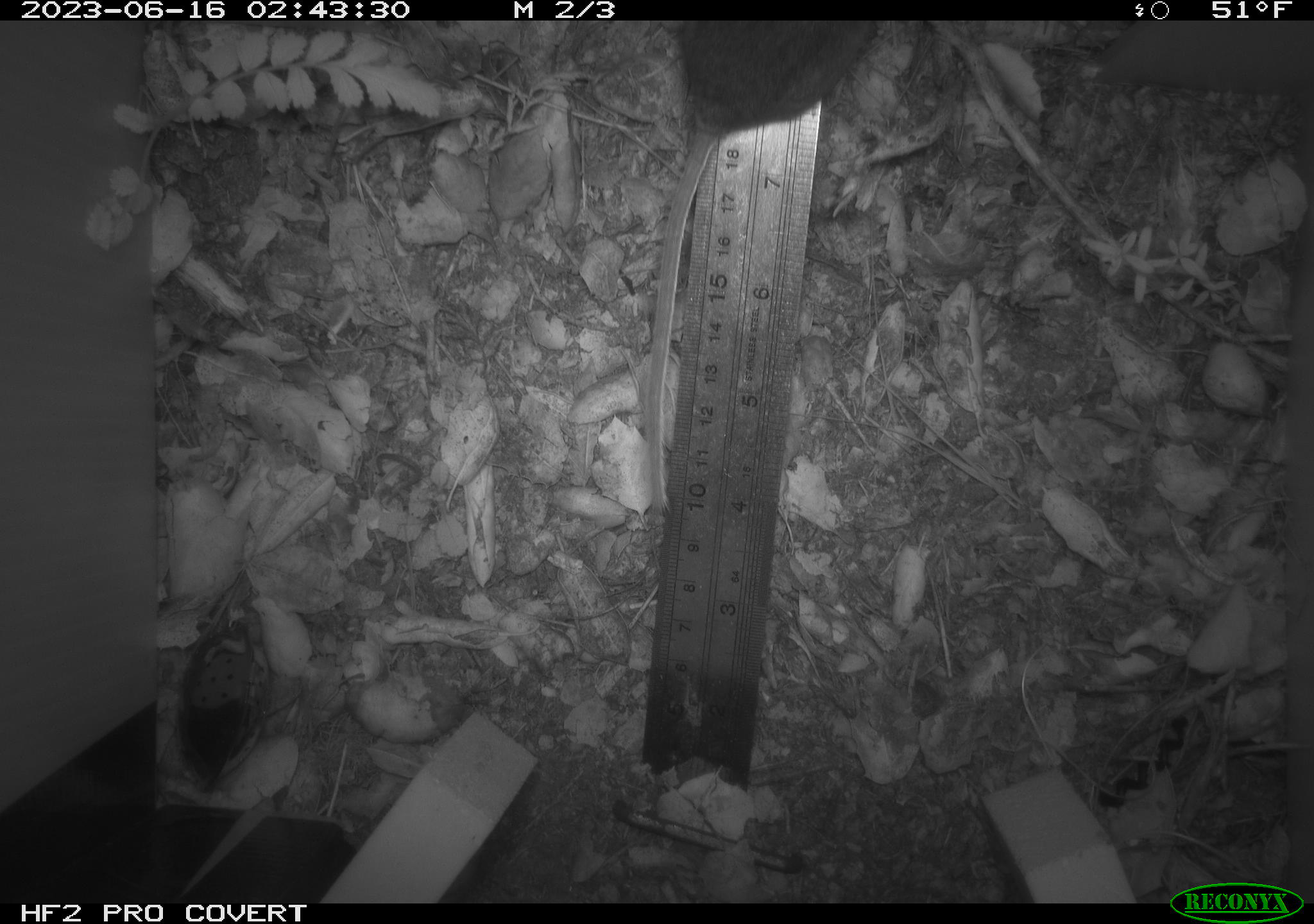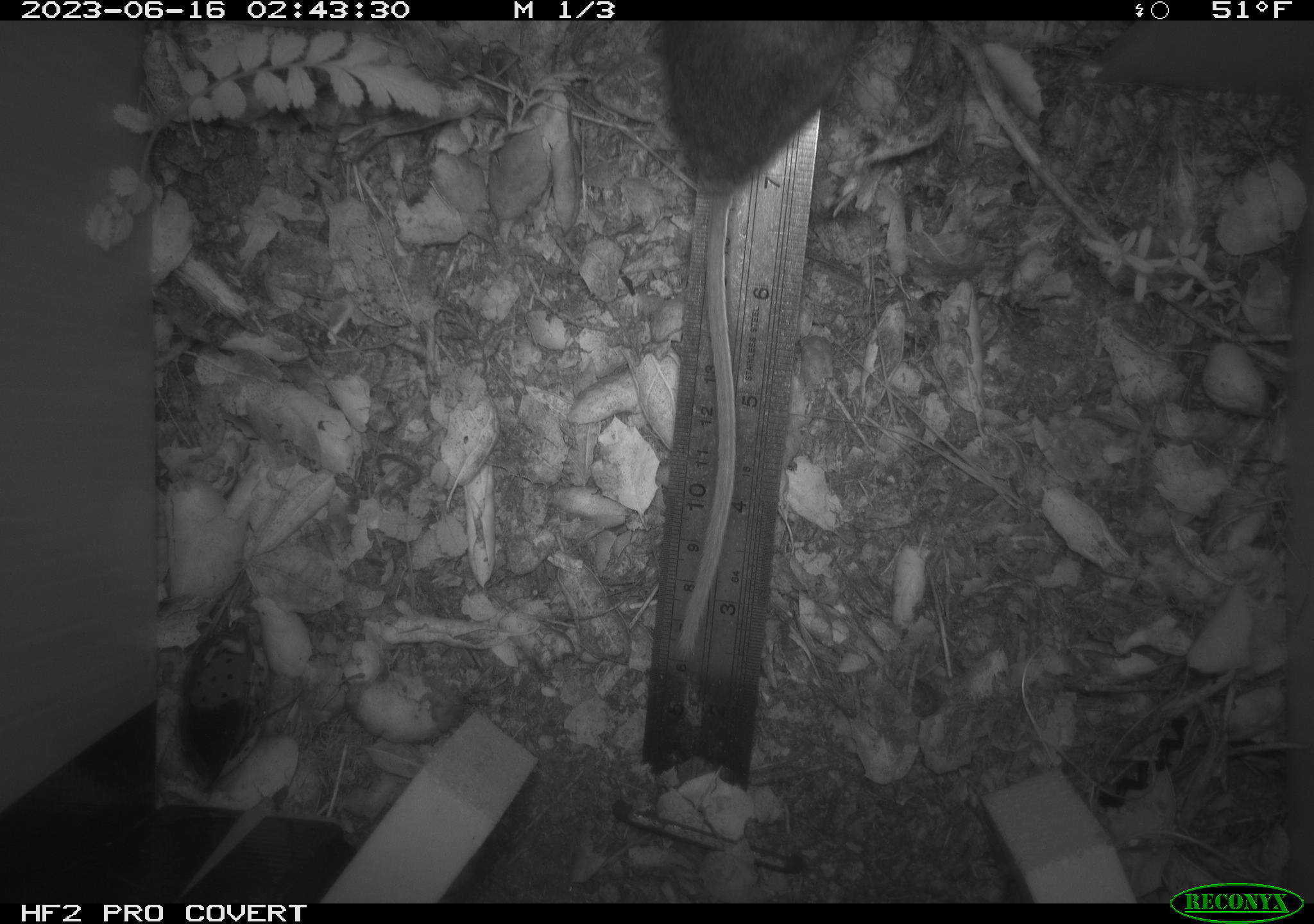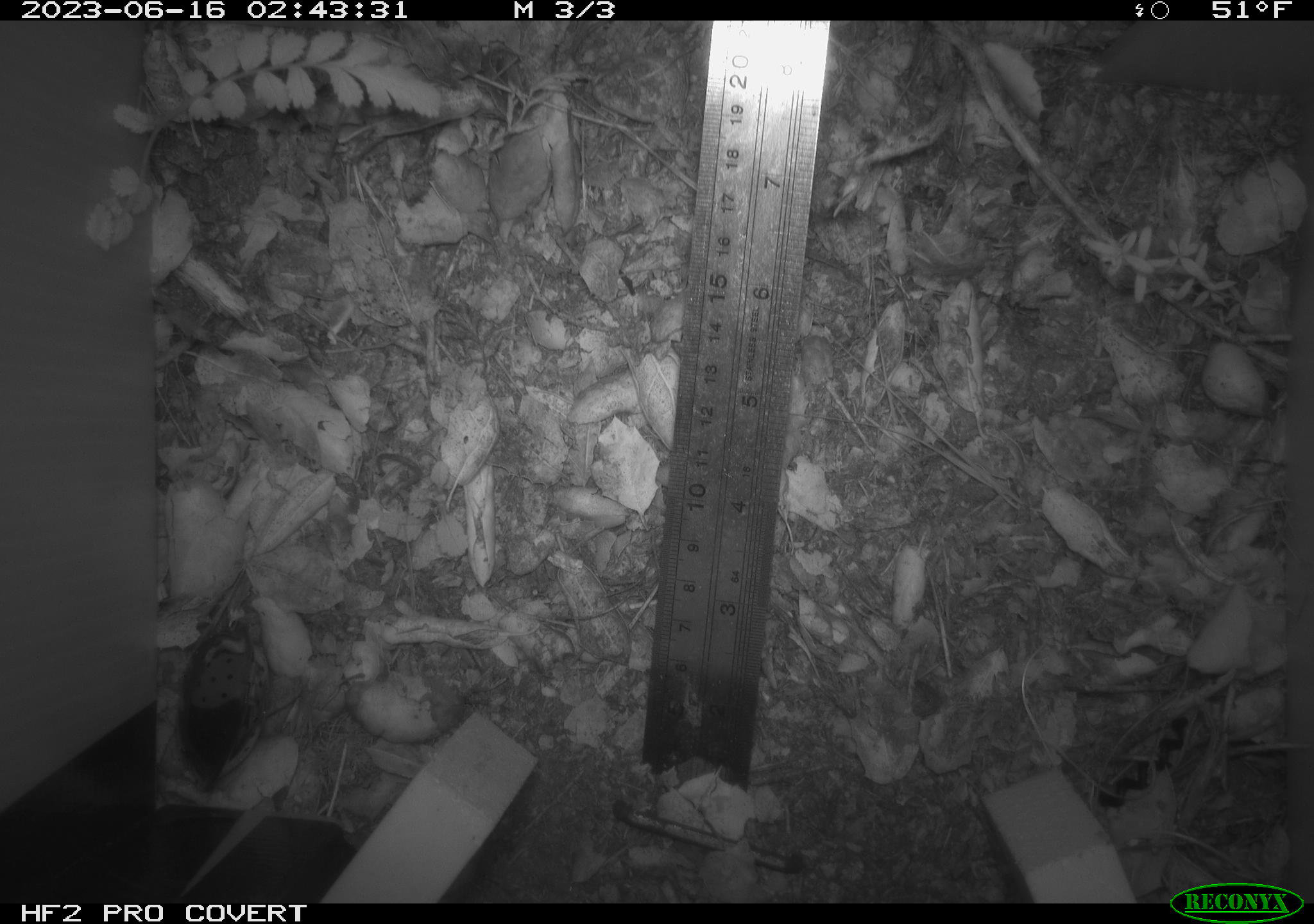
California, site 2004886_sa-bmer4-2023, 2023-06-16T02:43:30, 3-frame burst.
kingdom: Animalia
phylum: Chordata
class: Mammalia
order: Rodentia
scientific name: Rodentia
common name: mouse species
Mouse species (Rodentia).